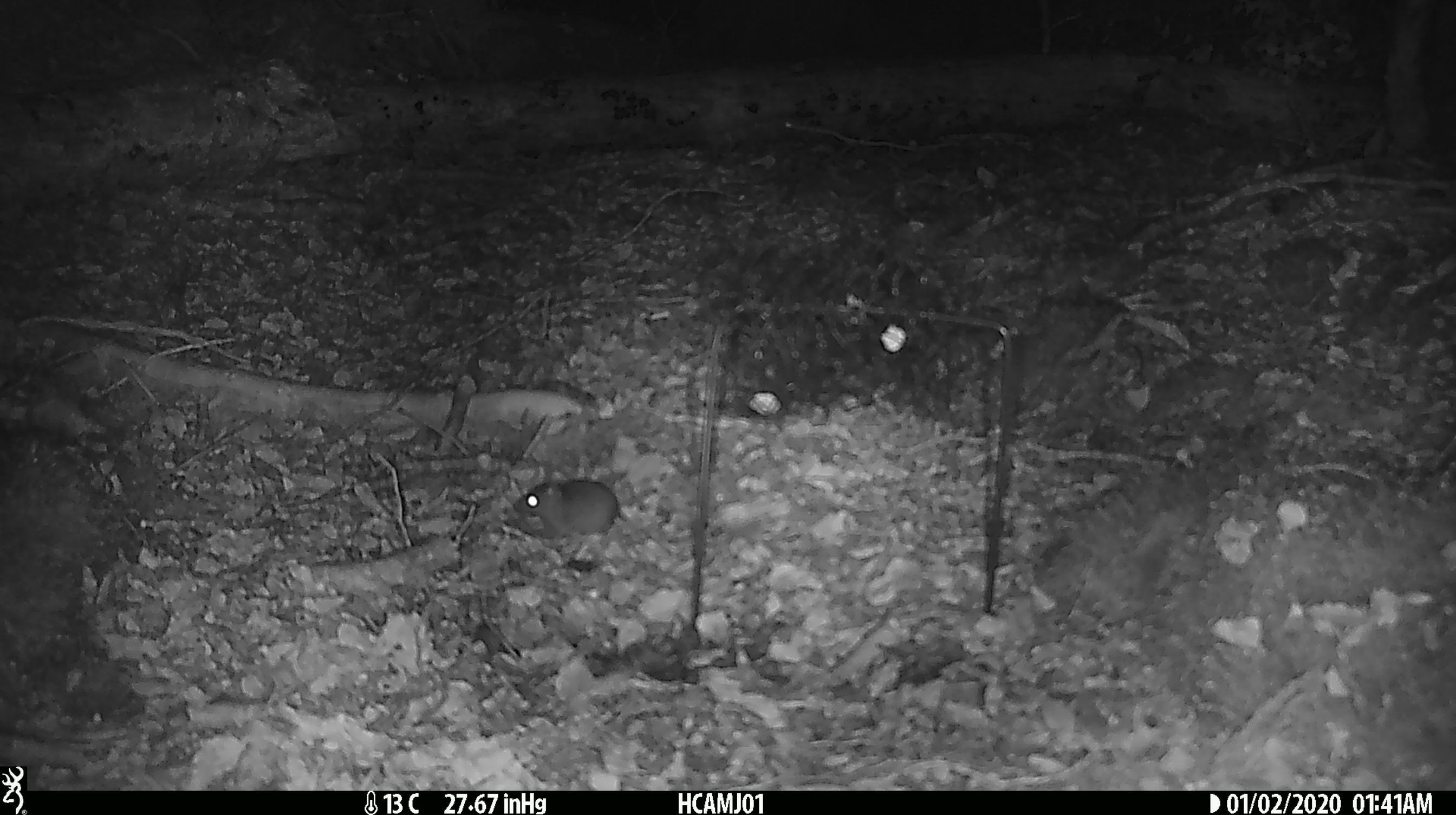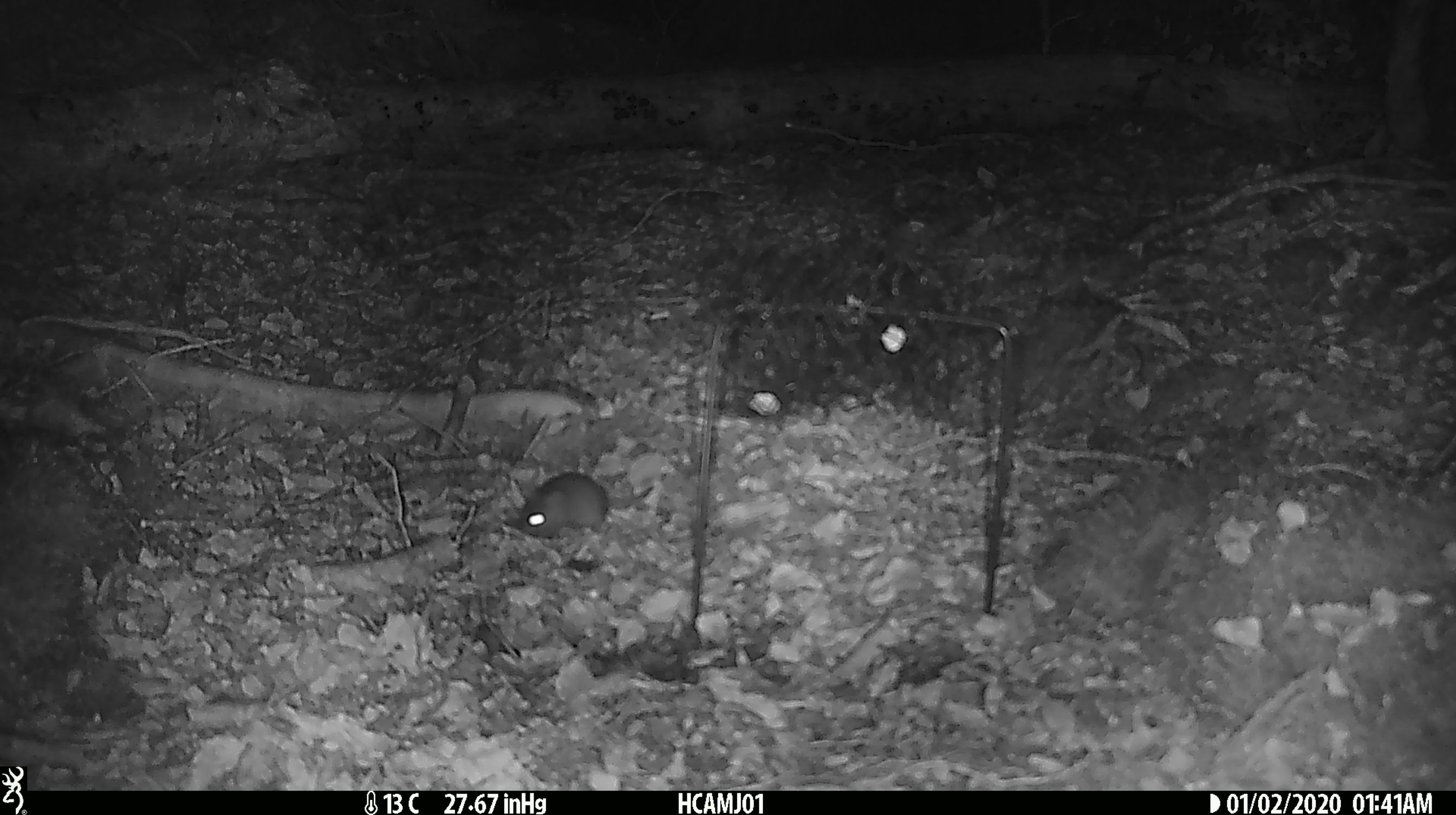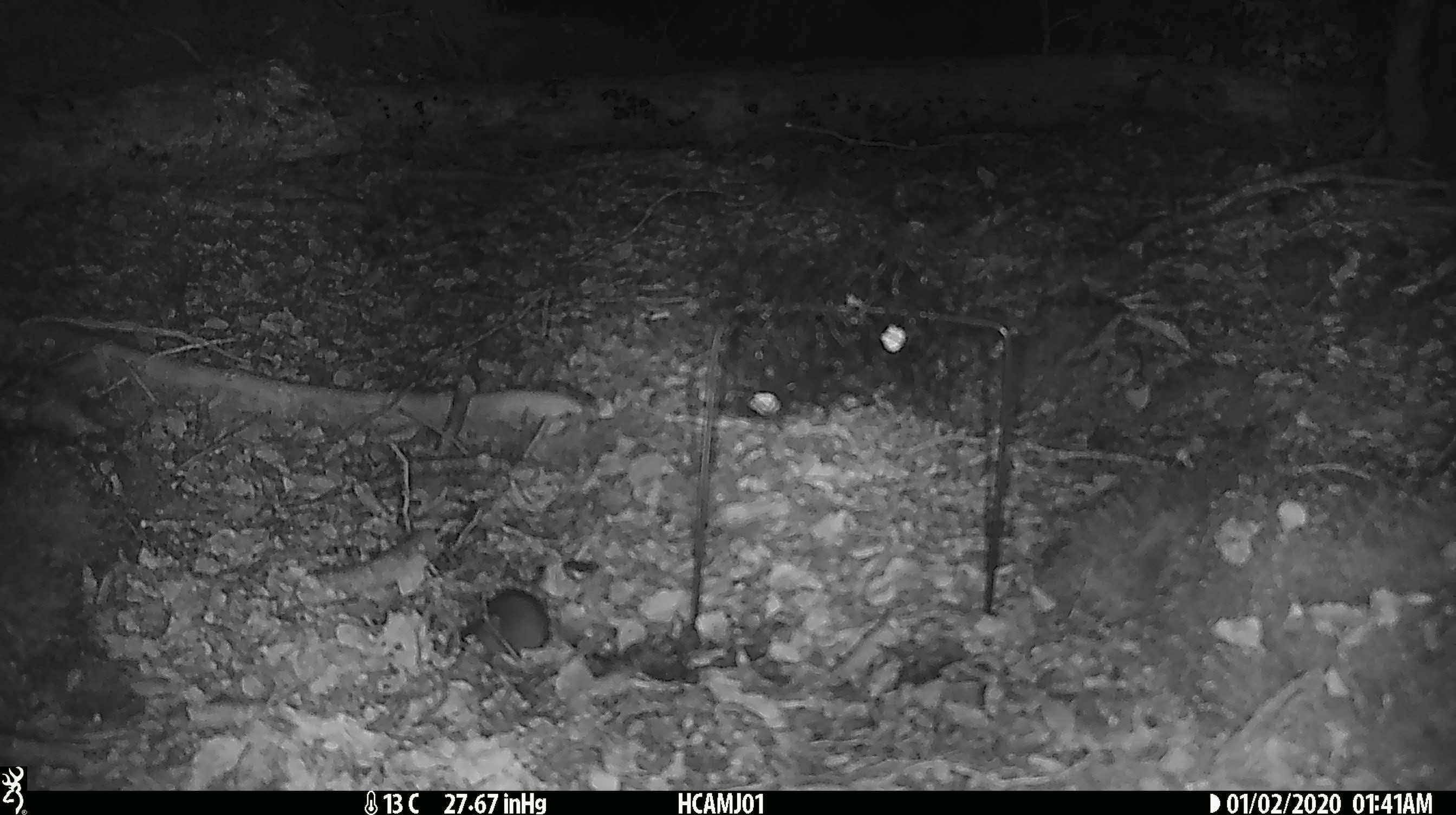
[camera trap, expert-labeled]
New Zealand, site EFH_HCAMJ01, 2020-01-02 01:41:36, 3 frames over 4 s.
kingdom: Animalia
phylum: Chordata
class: Mammalia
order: Rodentia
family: Muridae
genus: Mus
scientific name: Mus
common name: mouse